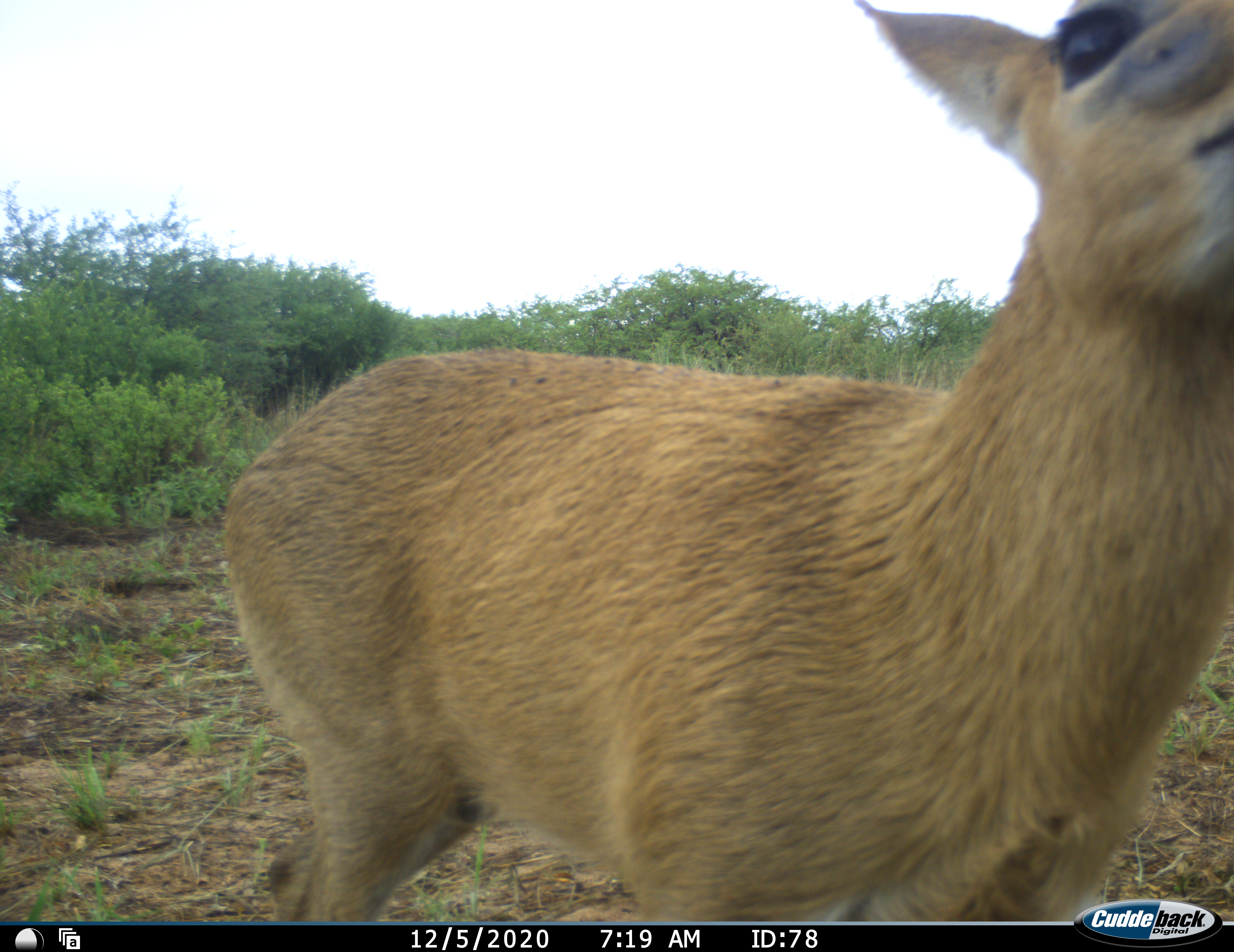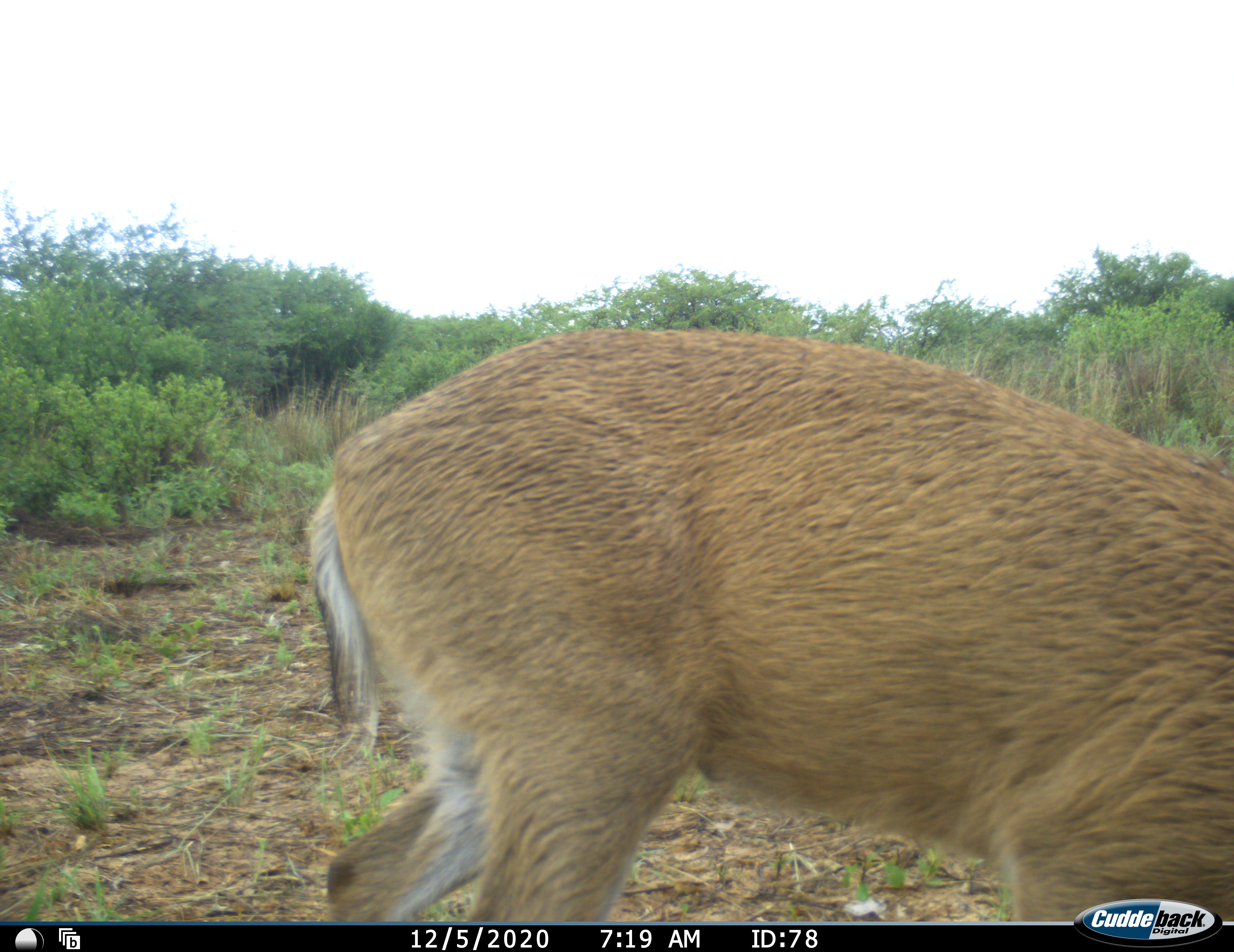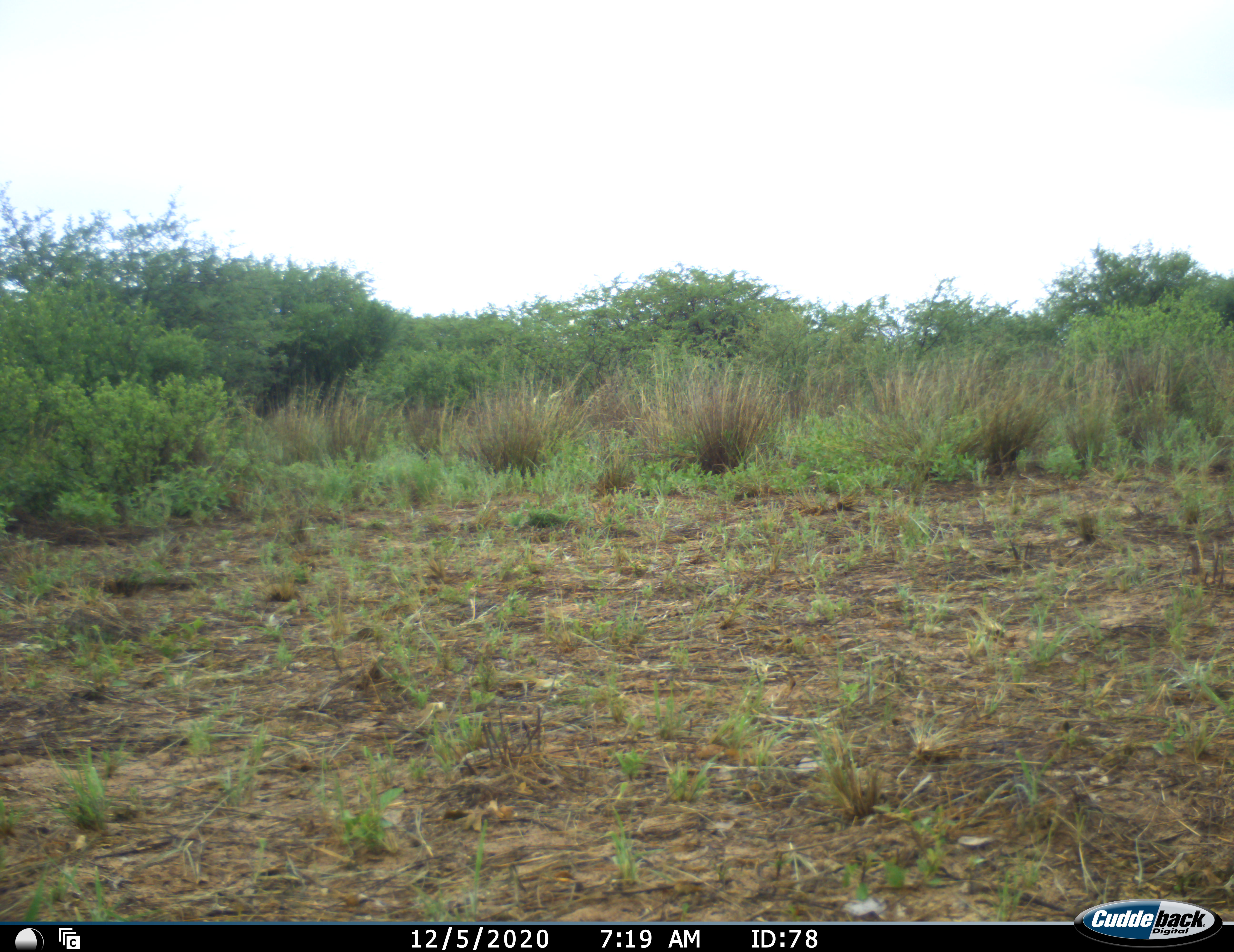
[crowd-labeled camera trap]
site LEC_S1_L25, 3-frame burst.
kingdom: Animalia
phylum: Chordata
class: Mammalia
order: Artiodactyla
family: Bovidae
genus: Sylvicapra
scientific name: Sylvicapra grimmia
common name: common duiker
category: duikercommongrey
Duikercommongrey (common duiker) (Sylvicapra grimmia), count 1. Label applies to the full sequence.